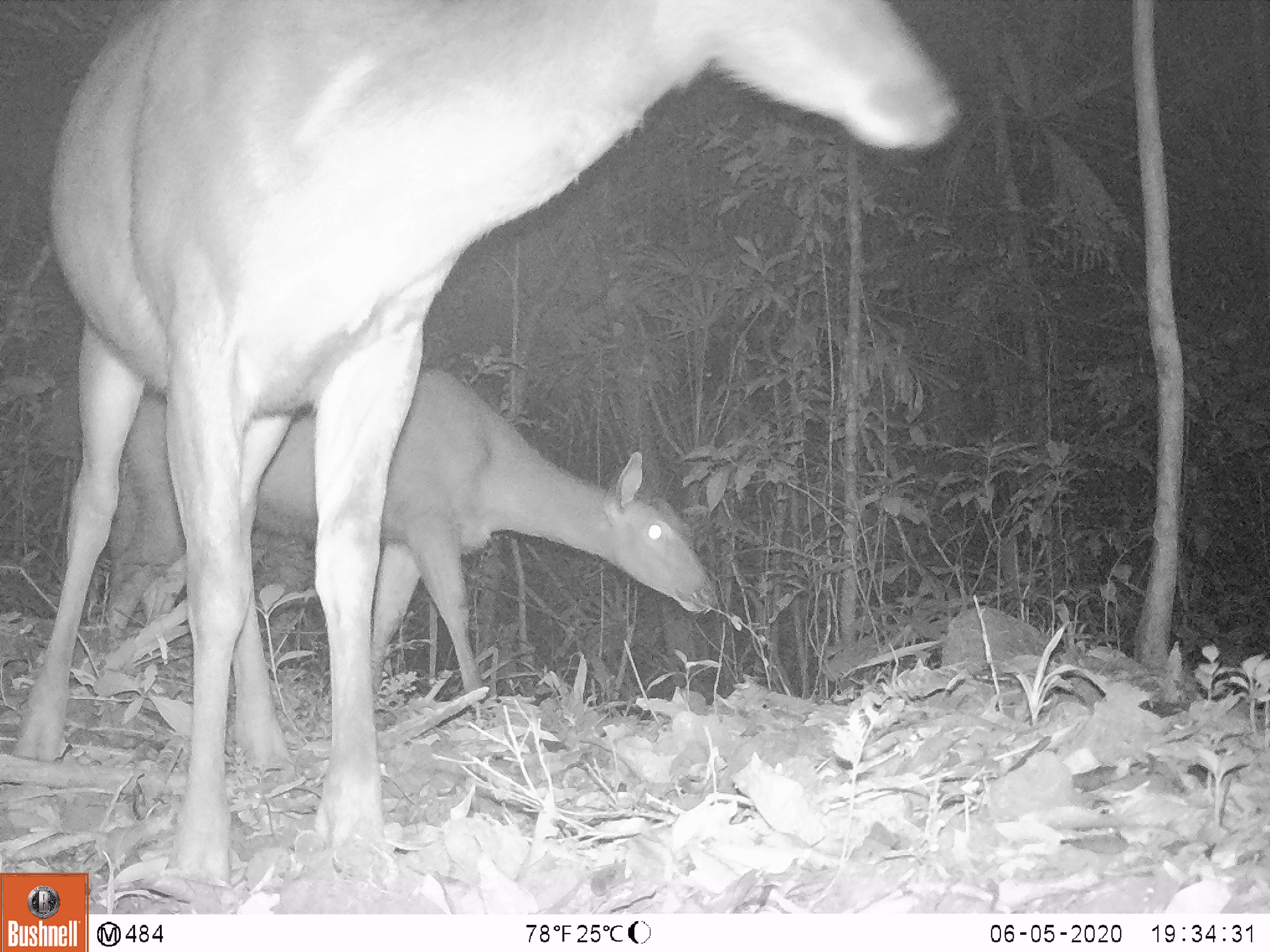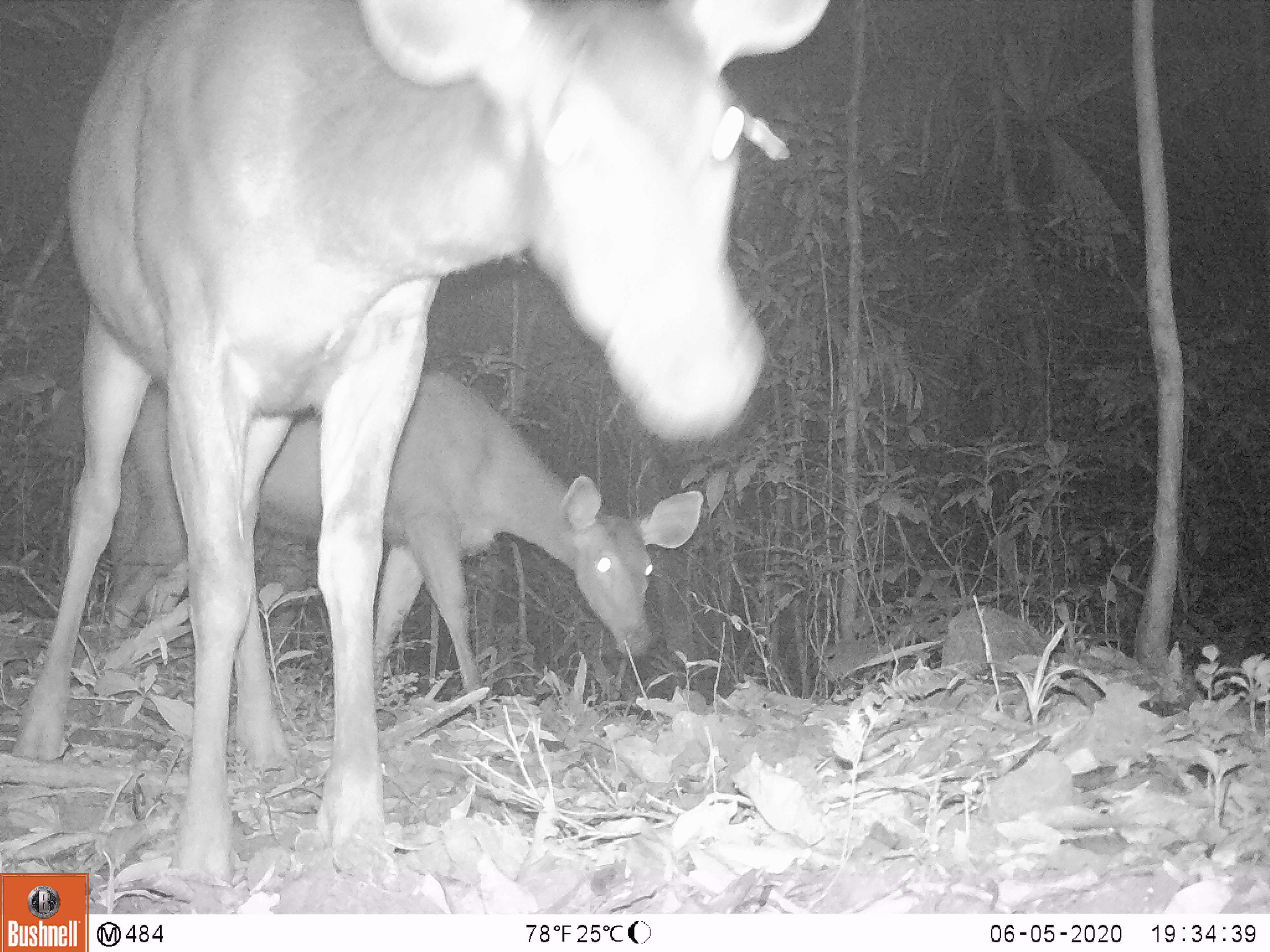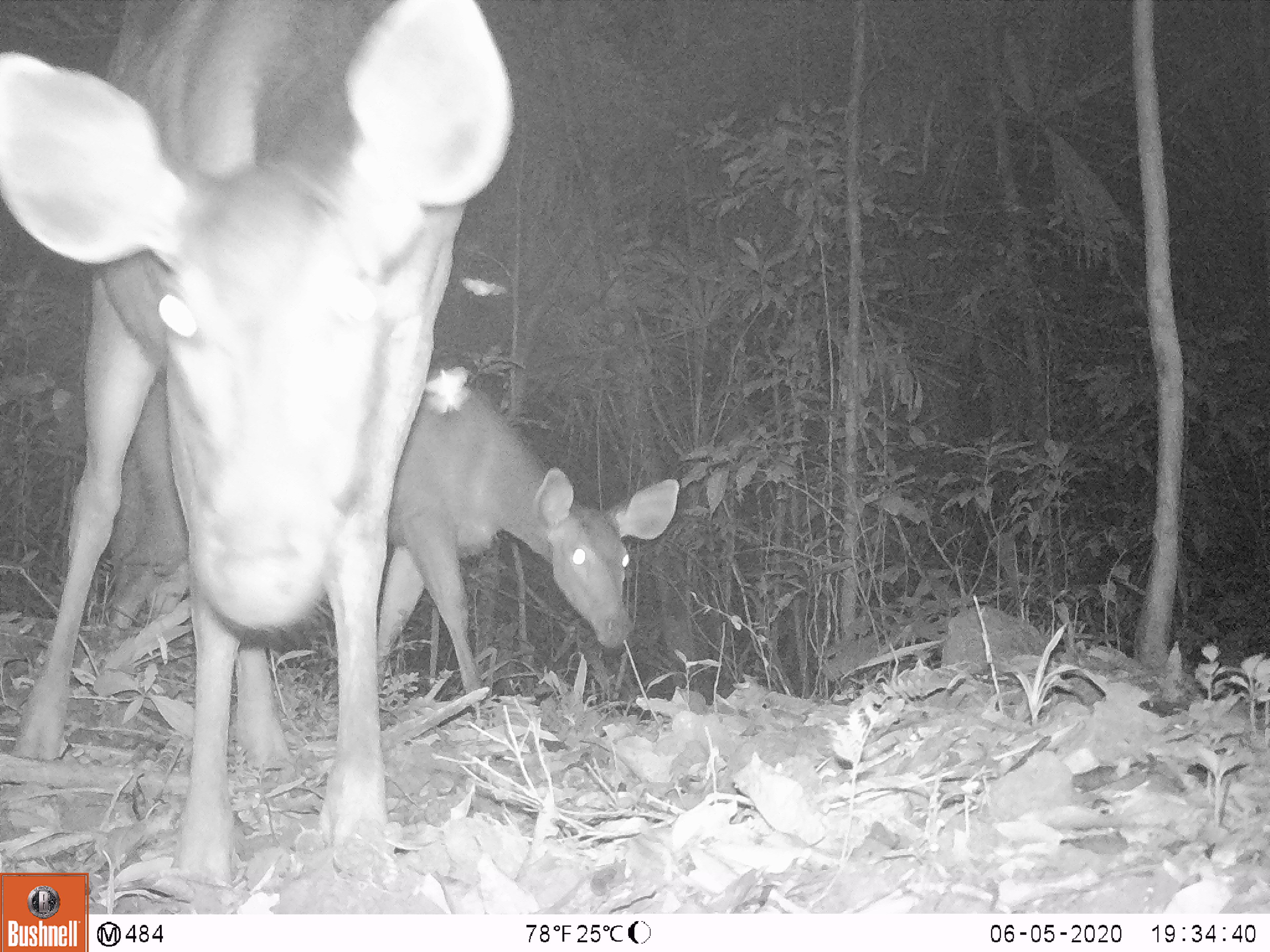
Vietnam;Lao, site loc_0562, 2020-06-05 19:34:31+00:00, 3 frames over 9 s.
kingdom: Animalia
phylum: Chordata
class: Mammalia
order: Artiodactyla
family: Cervidae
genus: Rusa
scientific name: Rusa unicolor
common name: sambar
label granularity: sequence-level